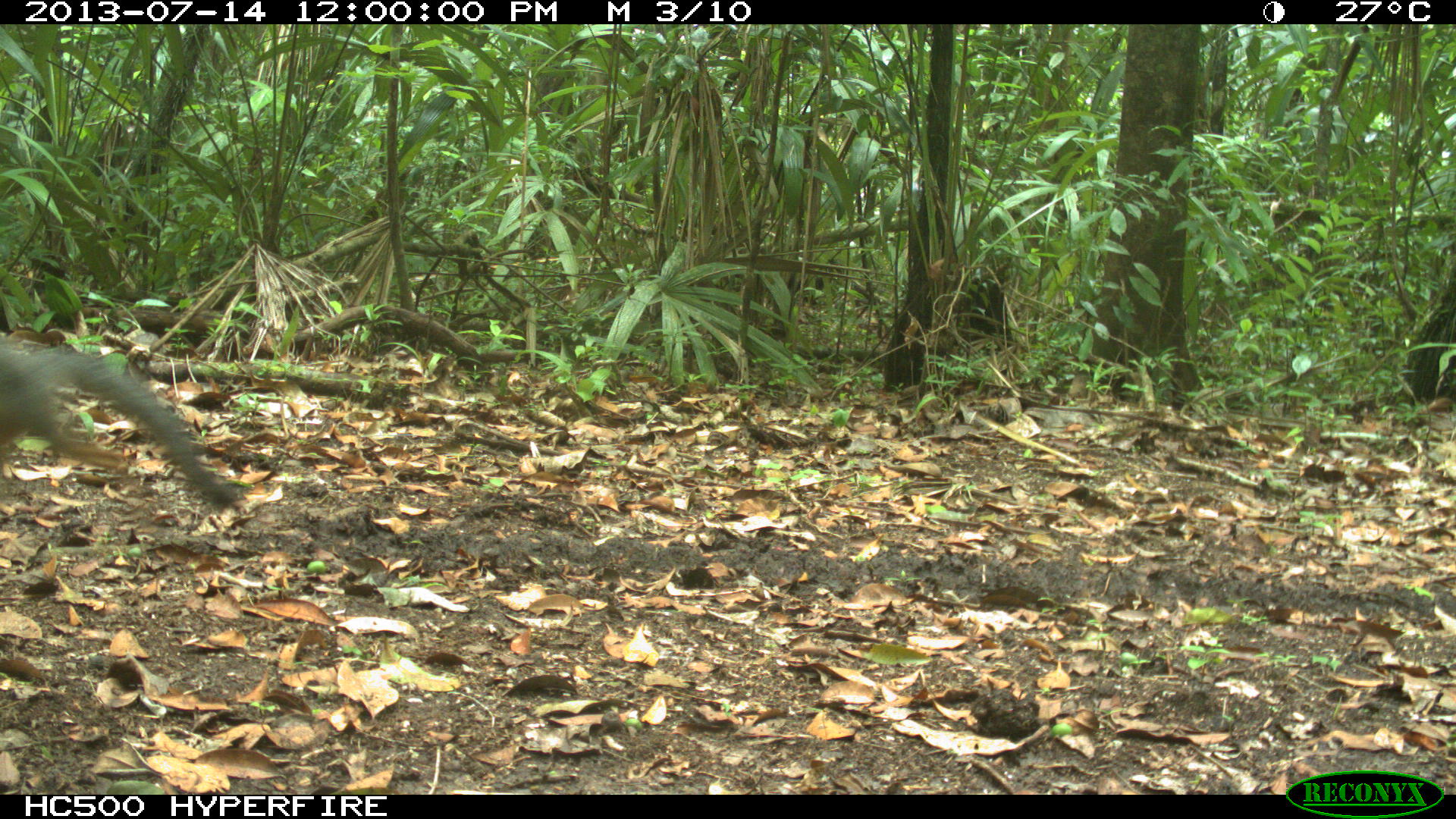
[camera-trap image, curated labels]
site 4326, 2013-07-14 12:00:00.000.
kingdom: Animalia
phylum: Chordata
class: Mammalia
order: Carnivora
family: Canidae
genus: Urocyon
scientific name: Urocyon cinereoargenteus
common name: gray fox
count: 1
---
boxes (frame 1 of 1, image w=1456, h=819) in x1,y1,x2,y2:
urocyon cinereoargenteus: 0,331,238,506